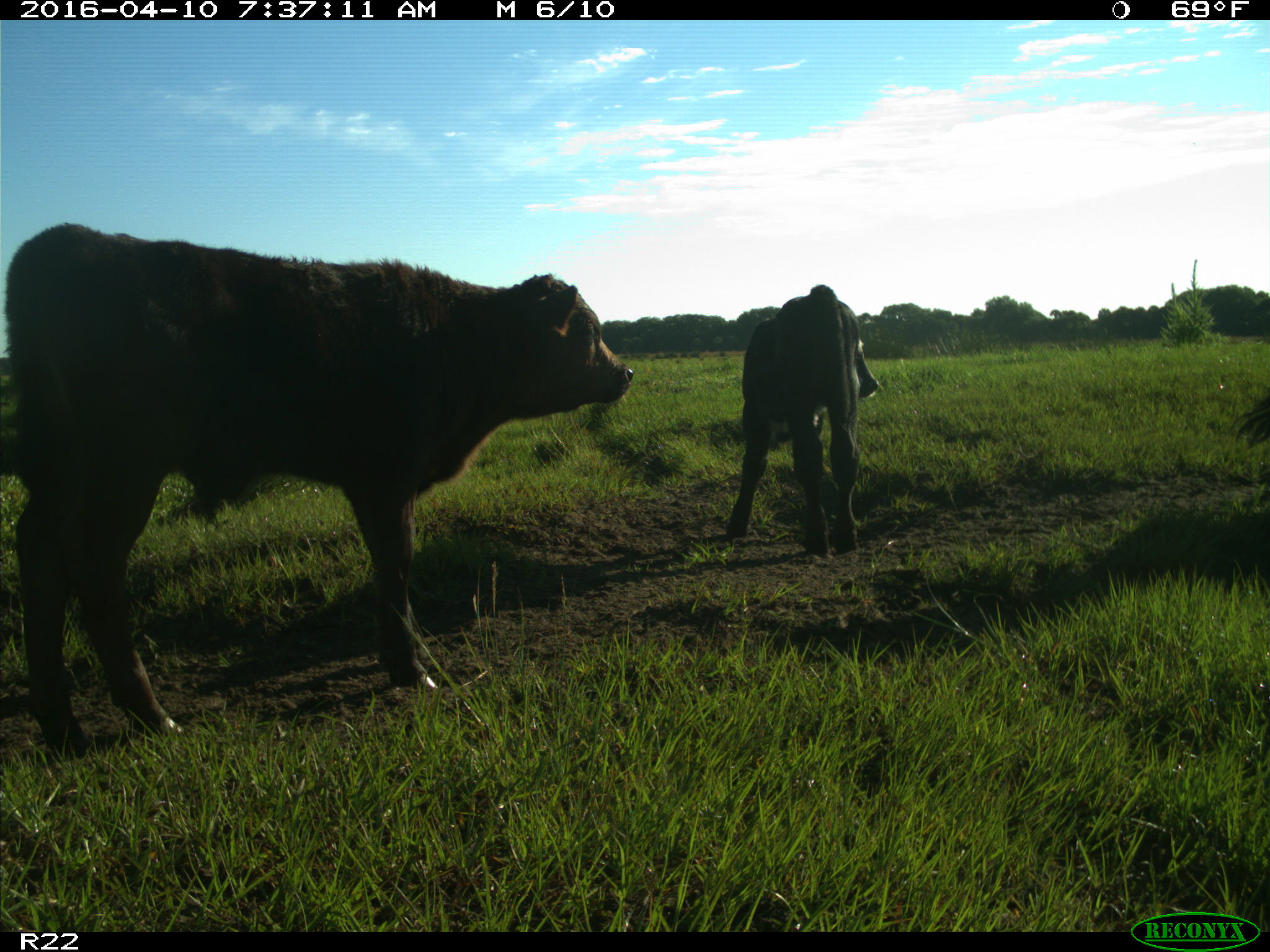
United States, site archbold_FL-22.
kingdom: Animalia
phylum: Chordata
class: Mammalia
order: Artiodactyla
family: Bovidae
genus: Bos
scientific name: Bos taurus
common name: domestic cow